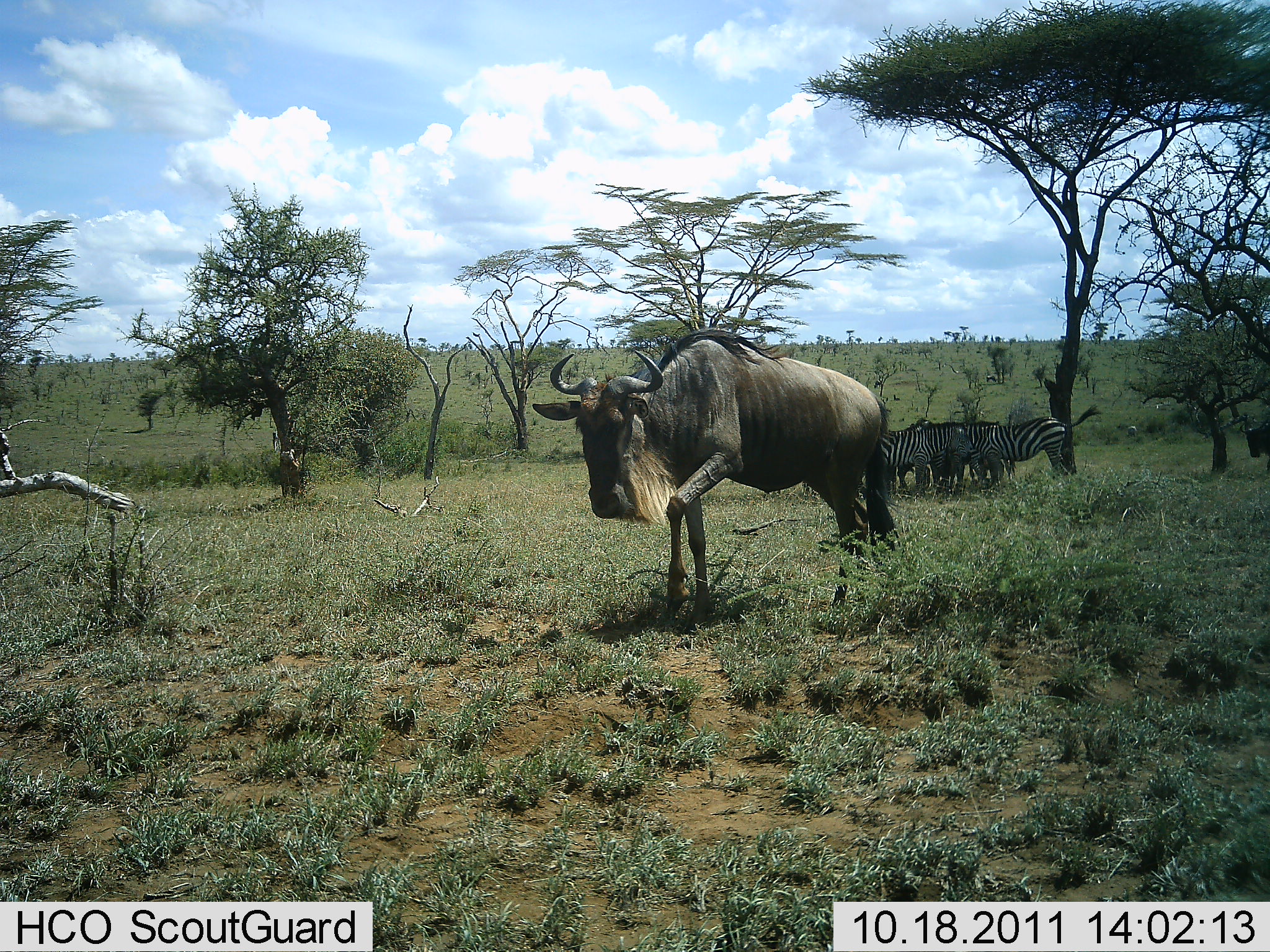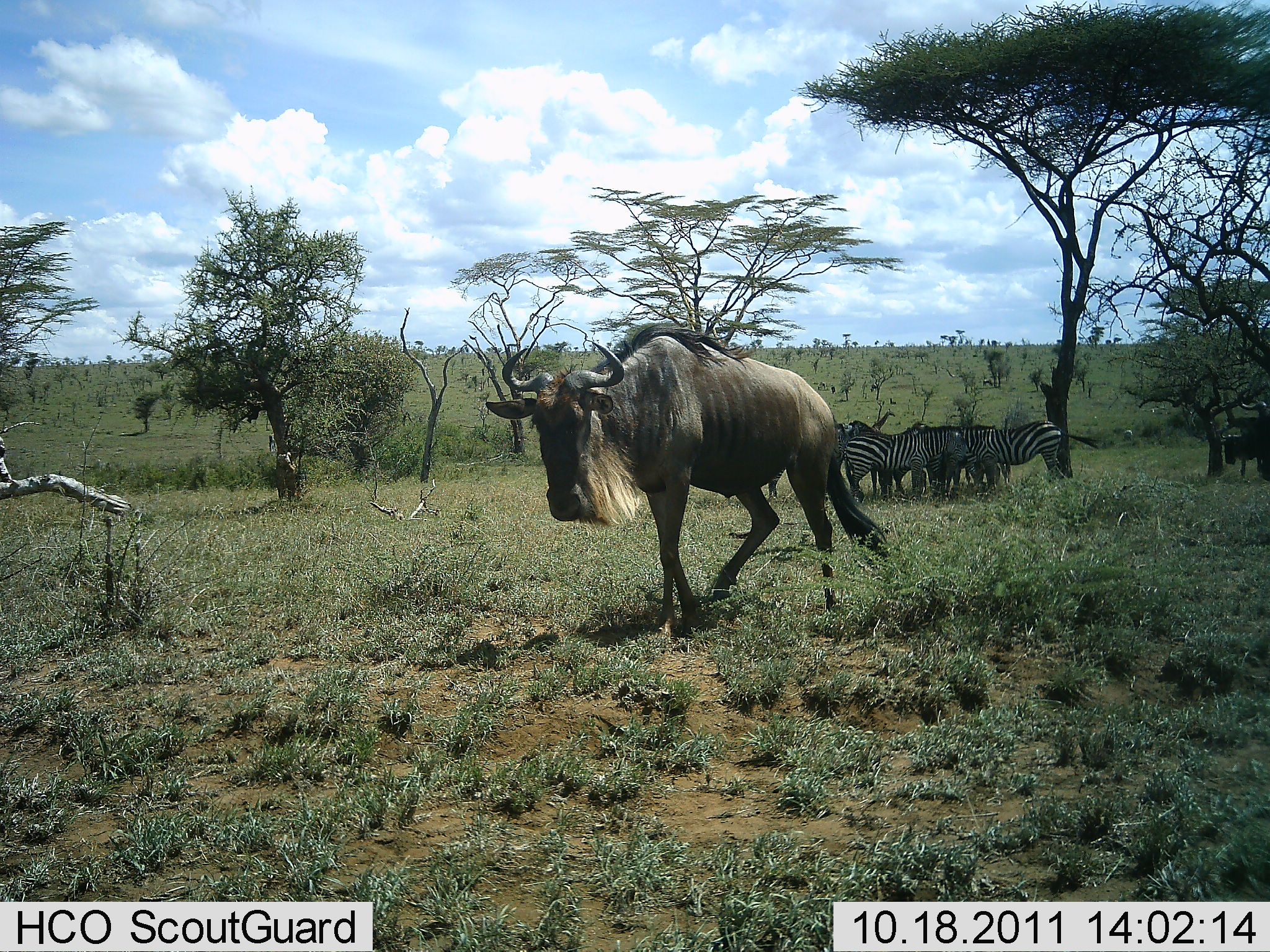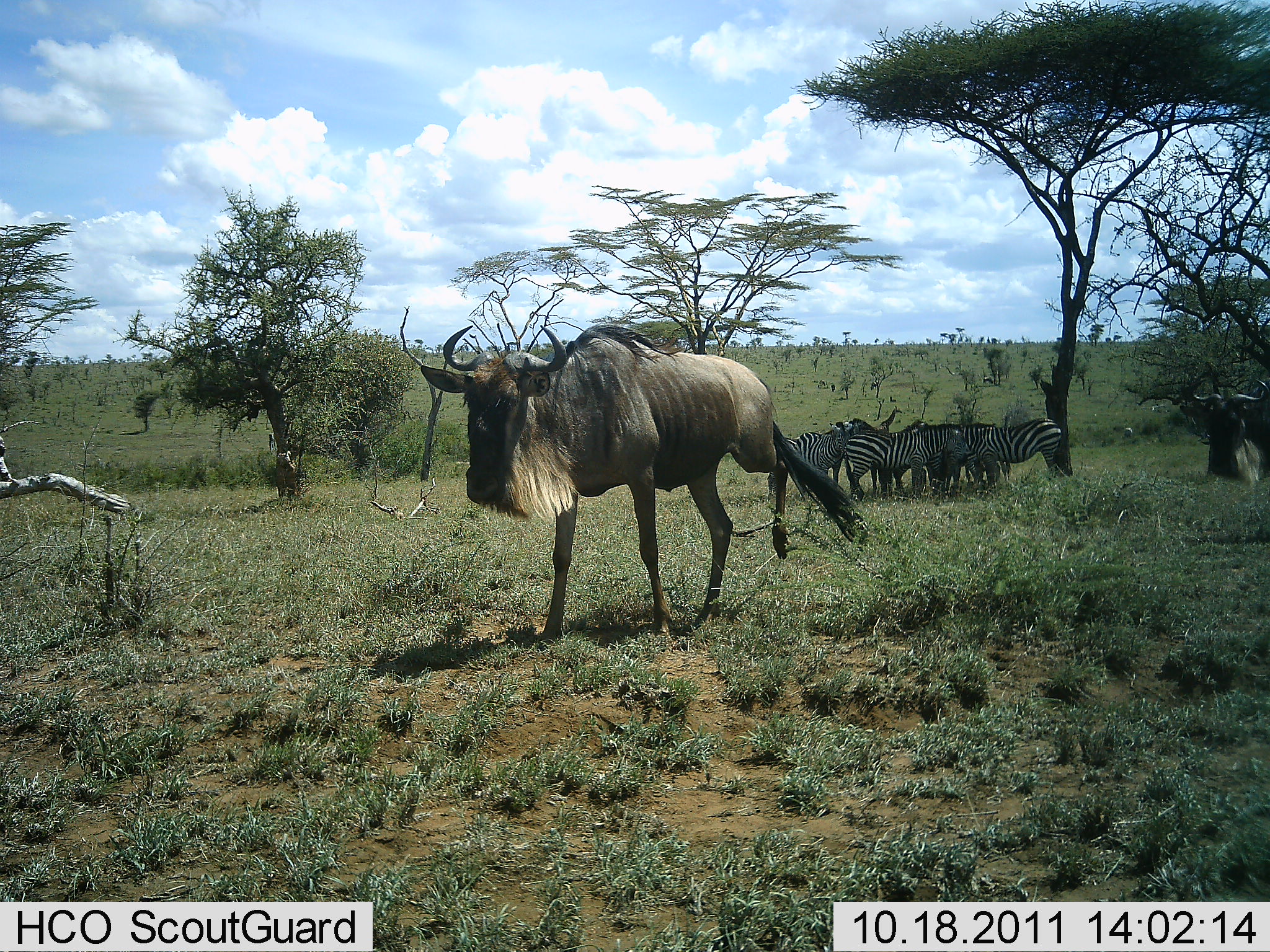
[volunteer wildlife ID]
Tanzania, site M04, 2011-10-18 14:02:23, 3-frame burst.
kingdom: Animalia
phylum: Chordata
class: Mammalia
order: Artiodactyla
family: Bovidae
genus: Connochaetes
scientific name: Connochaetes taurinus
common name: blue wildebeest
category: wildebeest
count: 2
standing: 20%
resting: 0%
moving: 100%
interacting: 0%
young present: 0%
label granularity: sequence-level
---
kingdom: Animalia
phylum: Chordata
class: Mammalia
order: Perissodactyla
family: Equidae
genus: Equus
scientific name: Equus quagga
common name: plains zebra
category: zebra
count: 5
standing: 87%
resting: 20%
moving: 0%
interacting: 0%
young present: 0%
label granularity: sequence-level